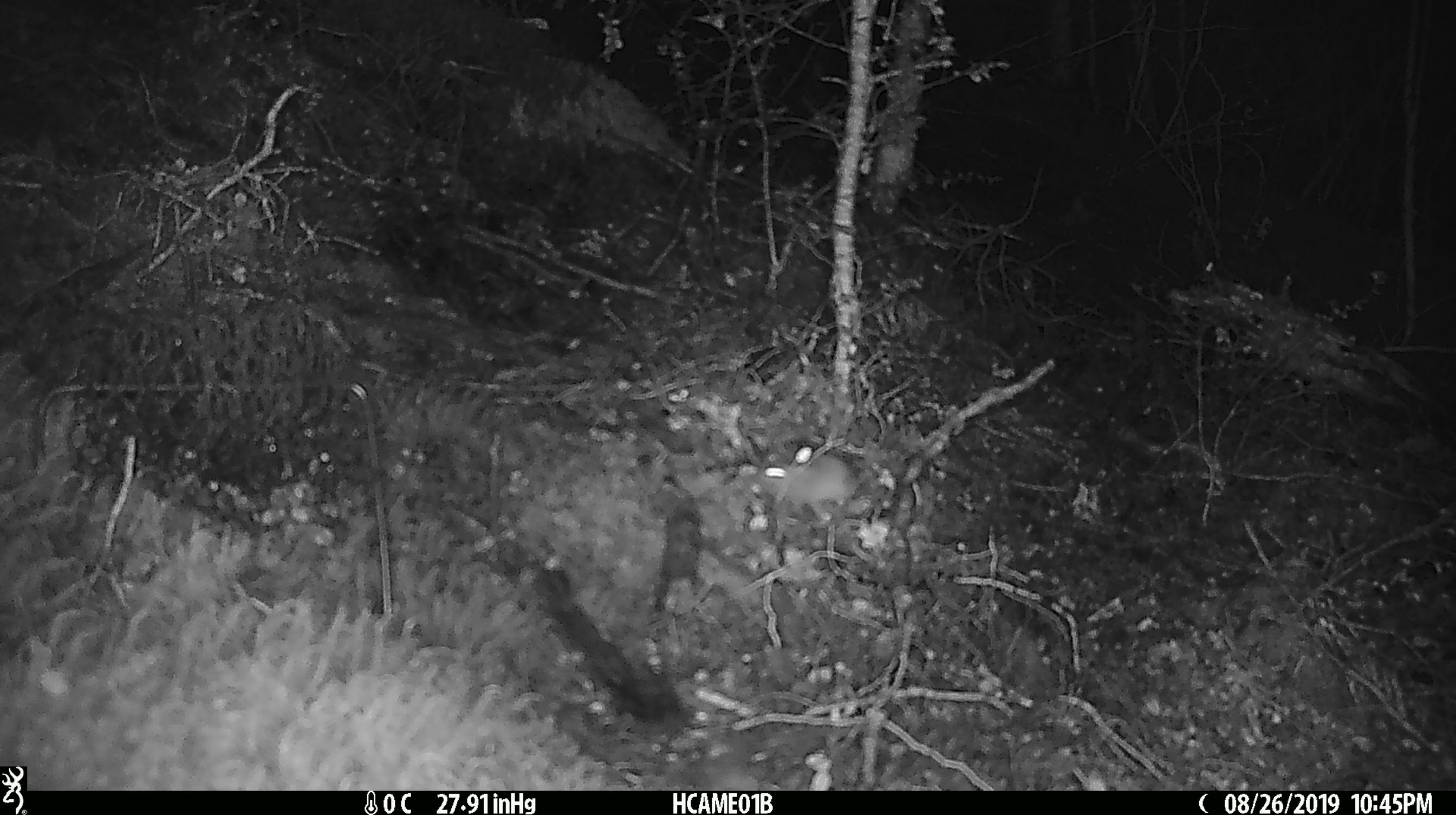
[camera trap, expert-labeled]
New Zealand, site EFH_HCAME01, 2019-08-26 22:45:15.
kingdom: Animalia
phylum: Chordata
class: Mammalia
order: Rodentia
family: Muridae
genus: Mus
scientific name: Mus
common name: mouse